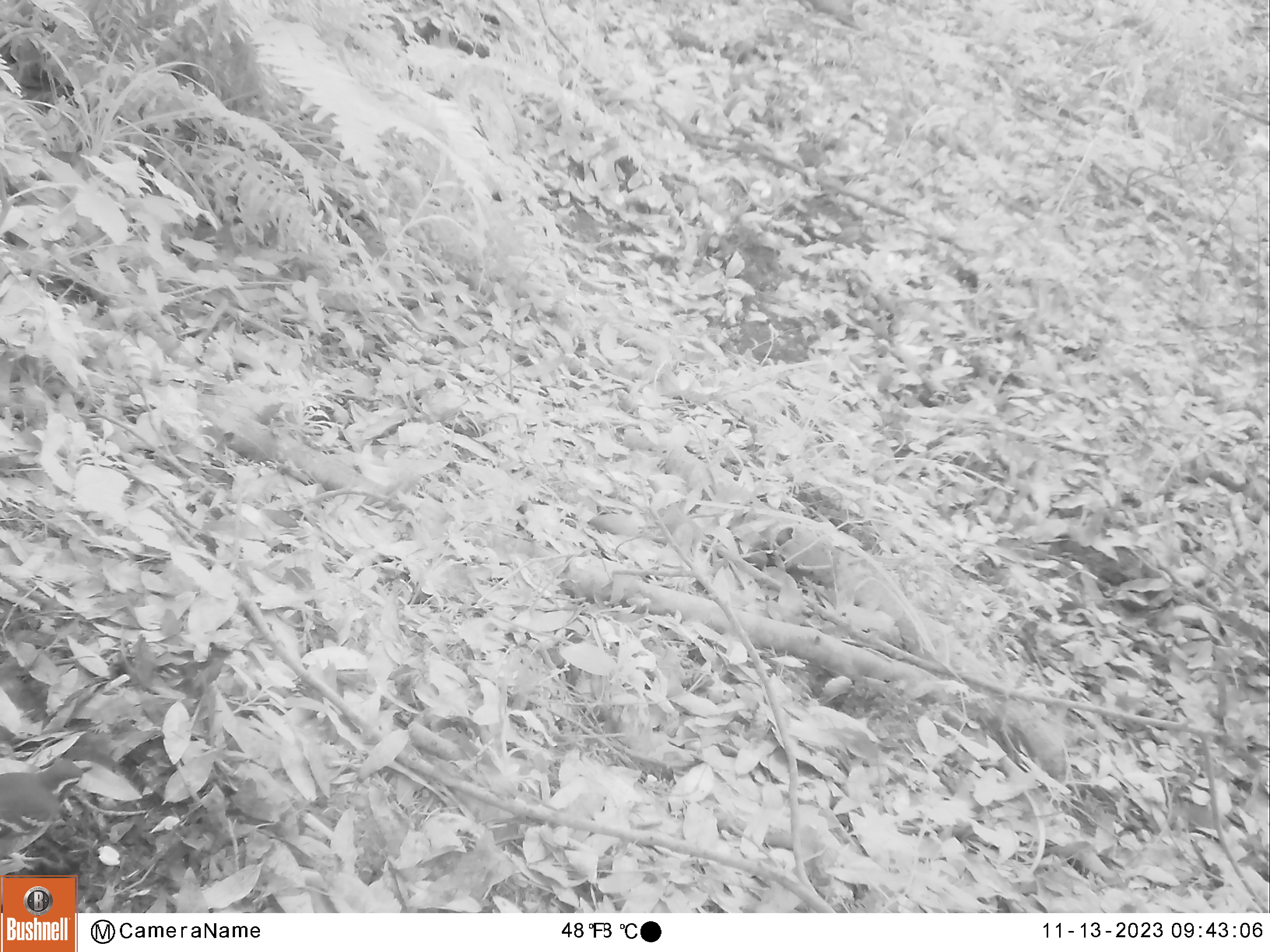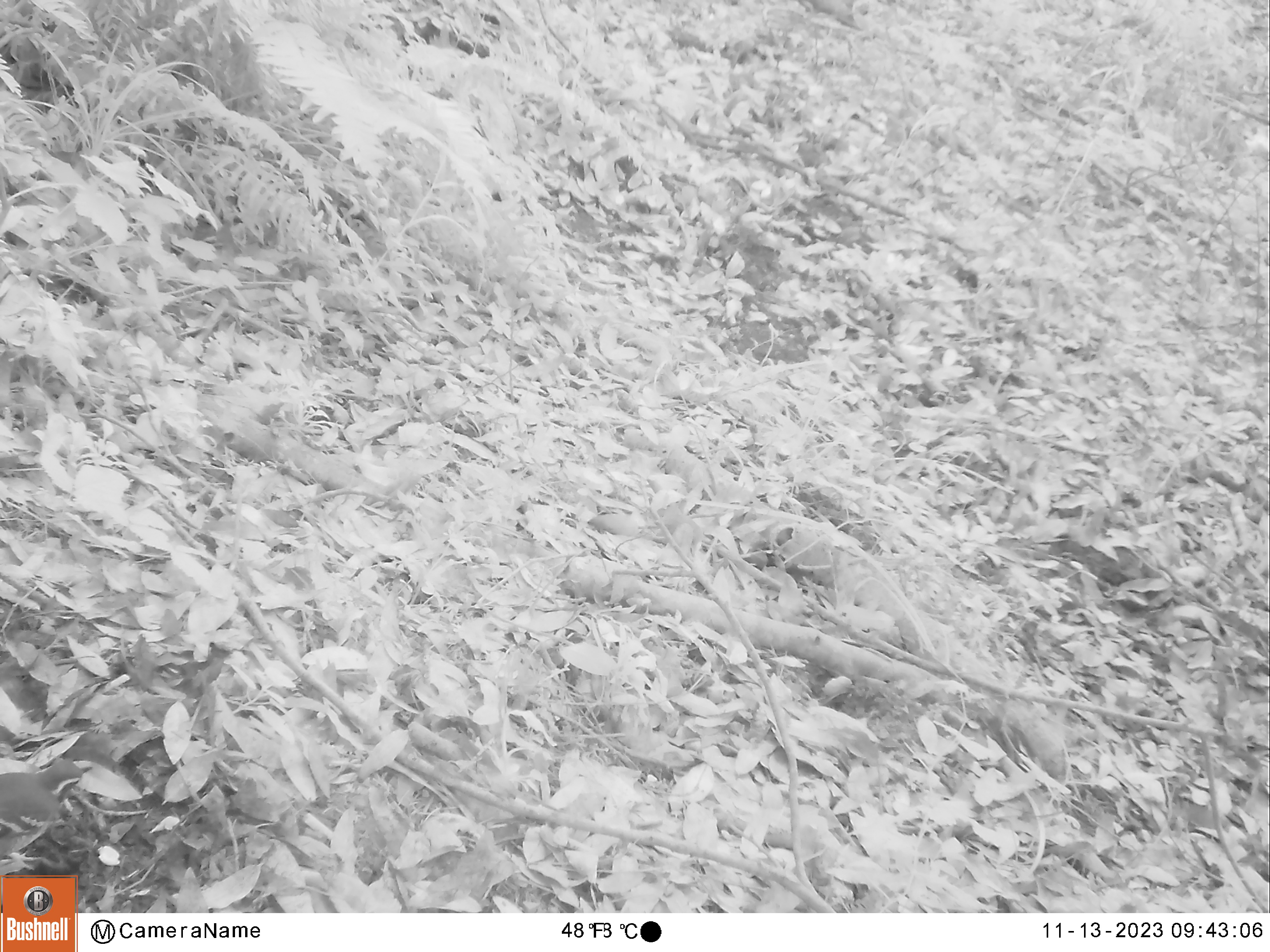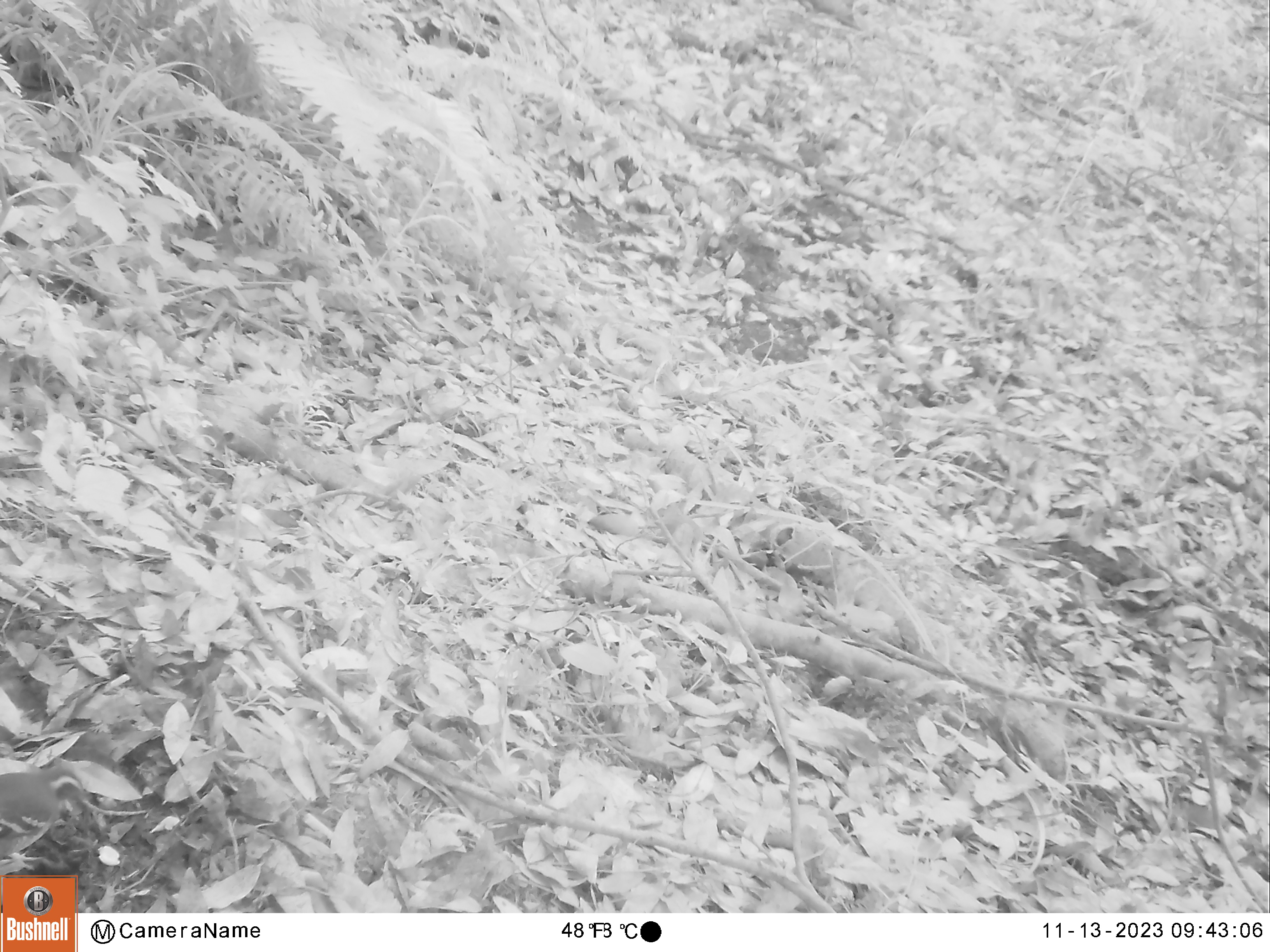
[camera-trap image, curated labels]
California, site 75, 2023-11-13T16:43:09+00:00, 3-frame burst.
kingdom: Animalia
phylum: Chordata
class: Aves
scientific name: Aves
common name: bird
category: unknown bird